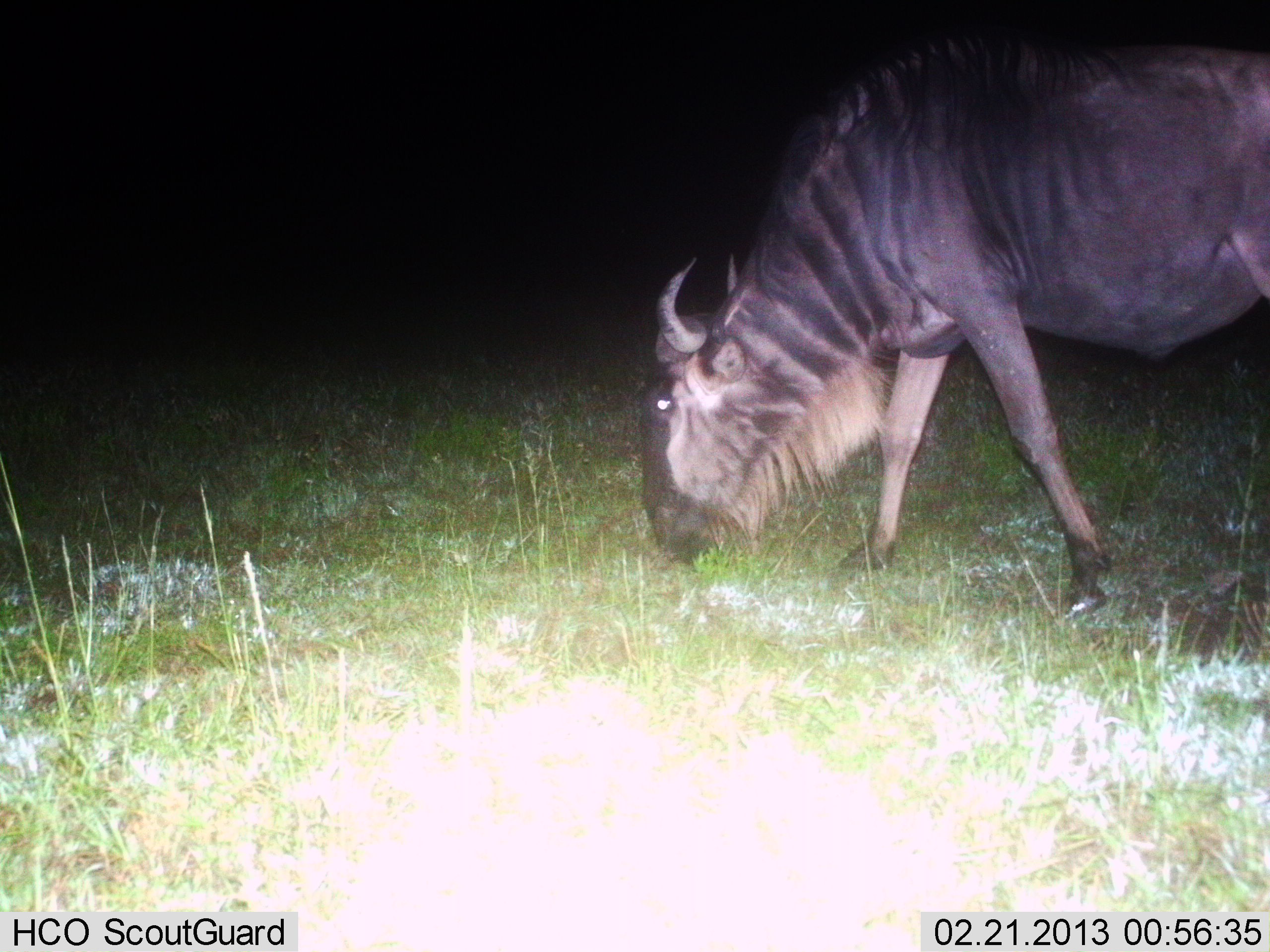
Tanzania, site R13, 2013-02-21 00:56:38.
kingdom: Animalia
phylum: Chordata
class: Mammalia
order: Artiodactyla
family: Bovidae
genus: Connochaetes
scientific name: Connochaetes taurinus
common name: blue wildebeest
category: wildebeest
Wildebeest (blue wildebeest) (Connochaetes taurinus), count 1. Behavior (volunteer vote fractions): standing 8%, resting 0%, moving 5%, interacting 0%. Young present (vote fraction): 0%. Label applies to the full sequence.